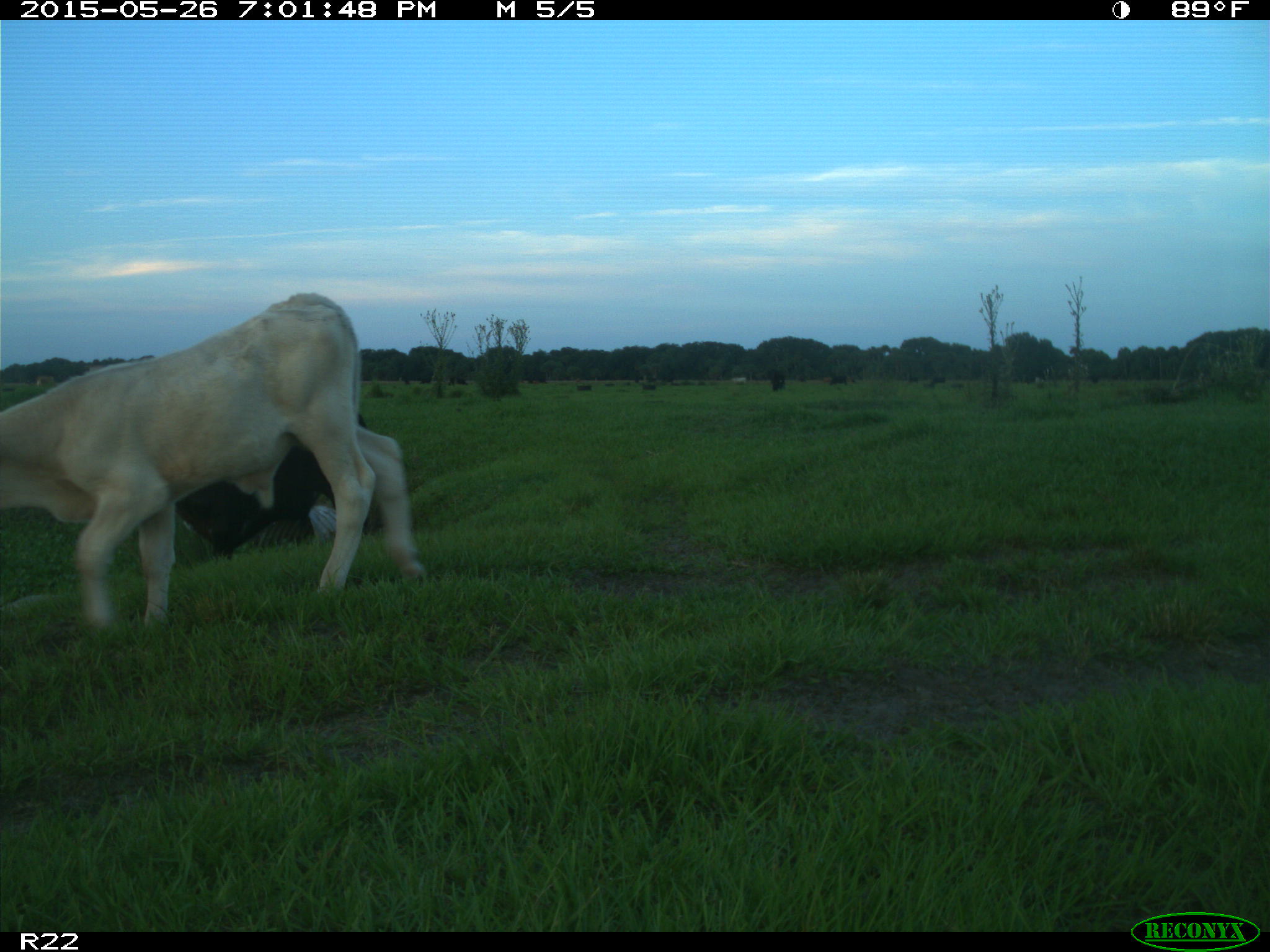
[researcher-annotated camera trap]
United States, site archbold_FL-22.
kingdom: Animalia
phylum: Chordata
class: Mammalia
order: Artiodactyla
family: Bovidae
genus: Bos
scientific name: Bos taurus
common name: domestic cow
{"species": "Bos taurus (domestic cow)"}